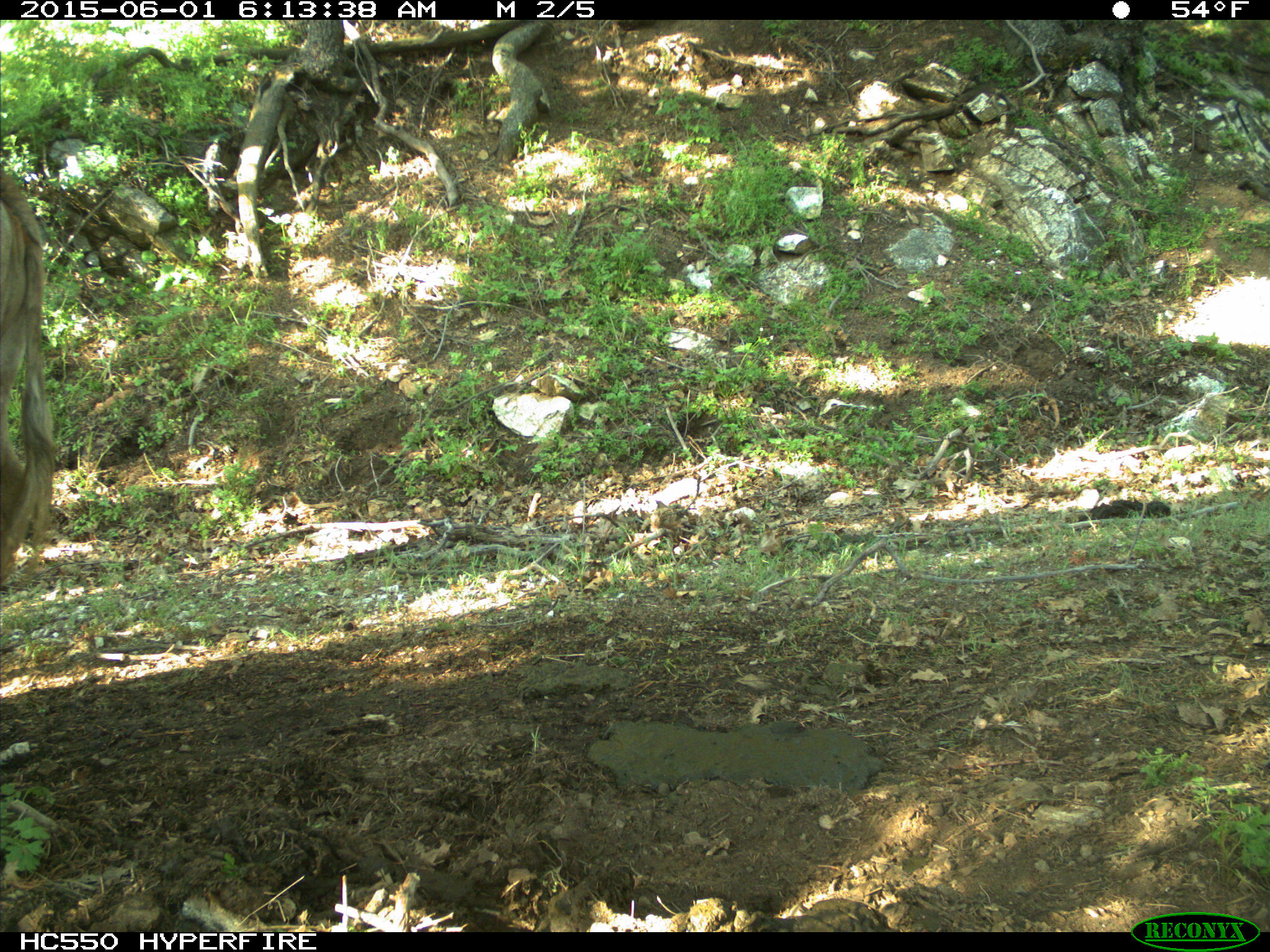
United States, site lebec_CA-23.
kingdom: Animalia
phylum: Chordata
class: Mammalia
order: Artiodactyla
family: Bovidae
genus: Bos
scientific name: Bos taurus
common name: domestic cow